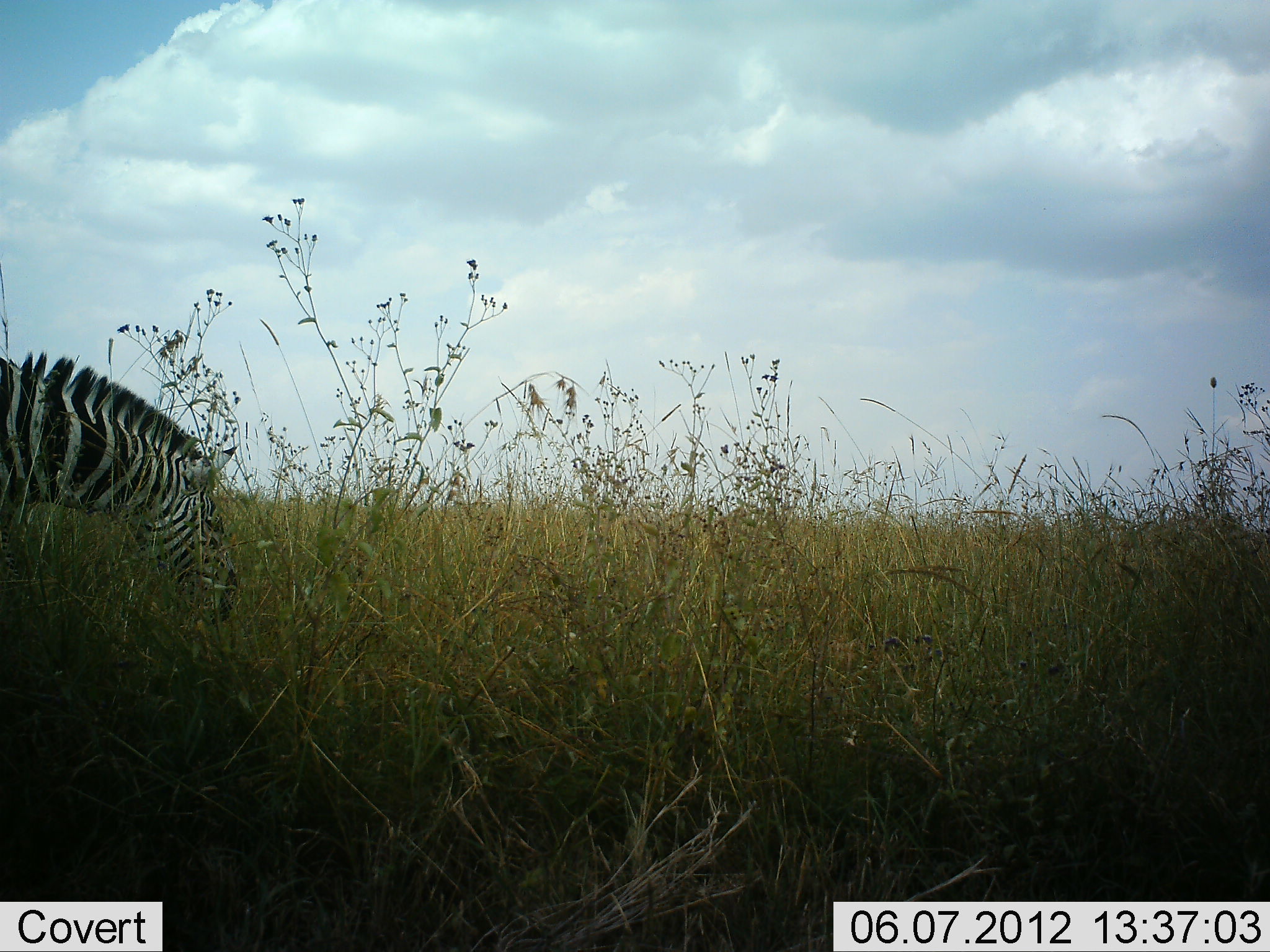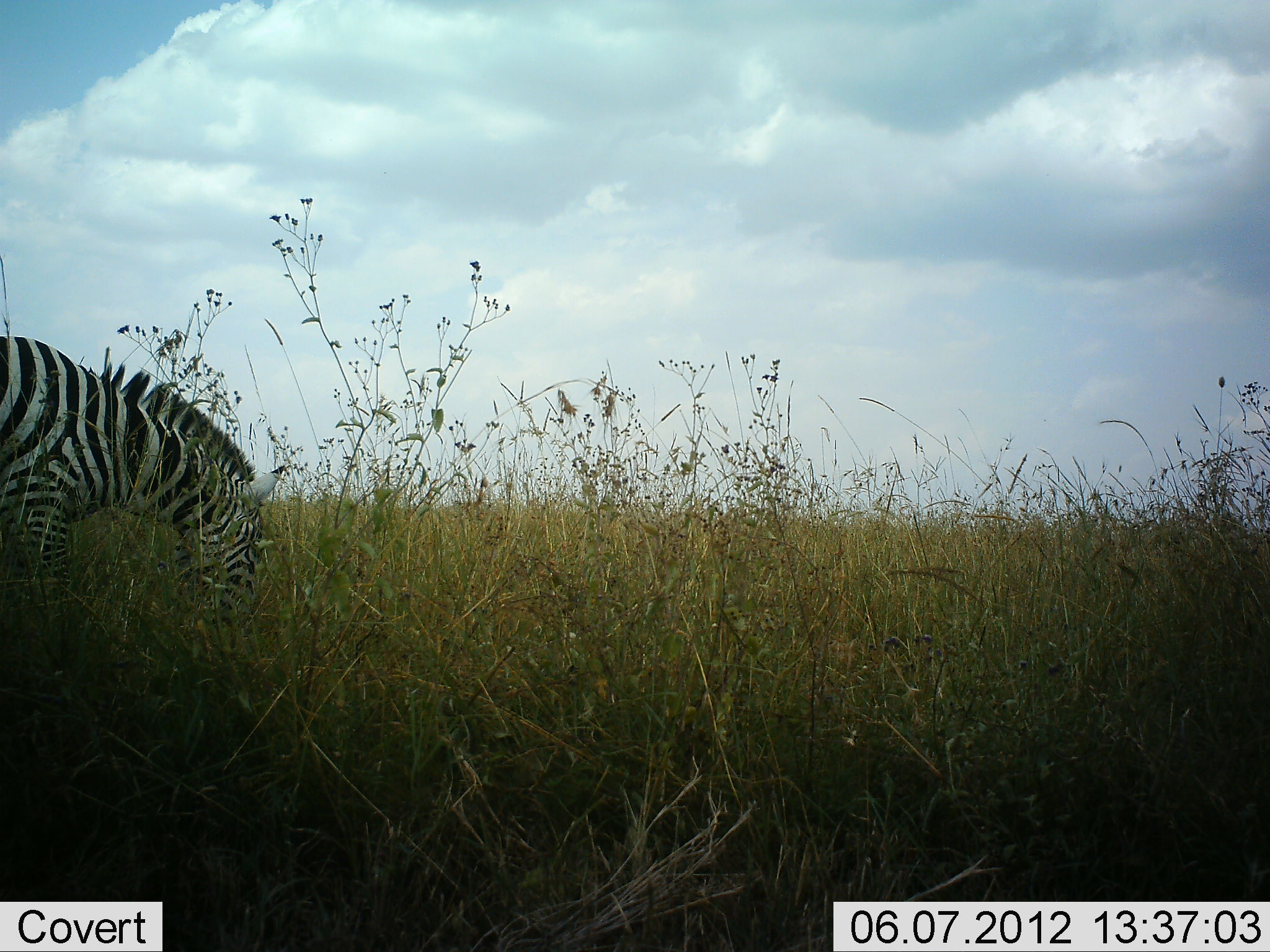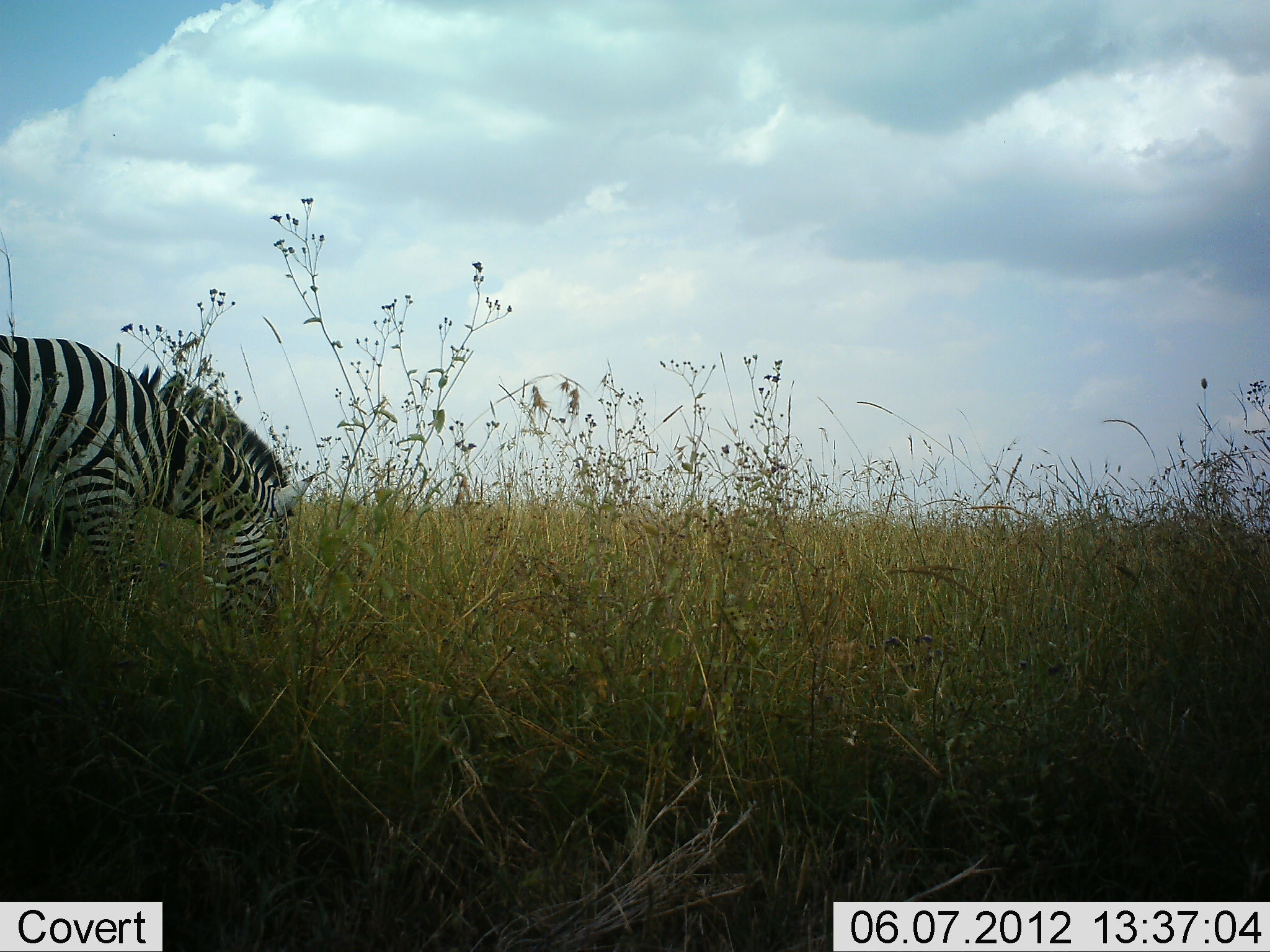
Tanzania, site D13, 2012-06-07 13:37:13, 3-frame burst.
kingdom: Animalia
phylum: Chordata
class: Mammalia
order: Perissodactyla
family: Equidae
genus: Equus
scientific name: Equus quagga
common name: plains zebra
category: zebra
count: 1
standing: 10%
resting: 0%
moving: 20%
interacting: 0%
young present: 0%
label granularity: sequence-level